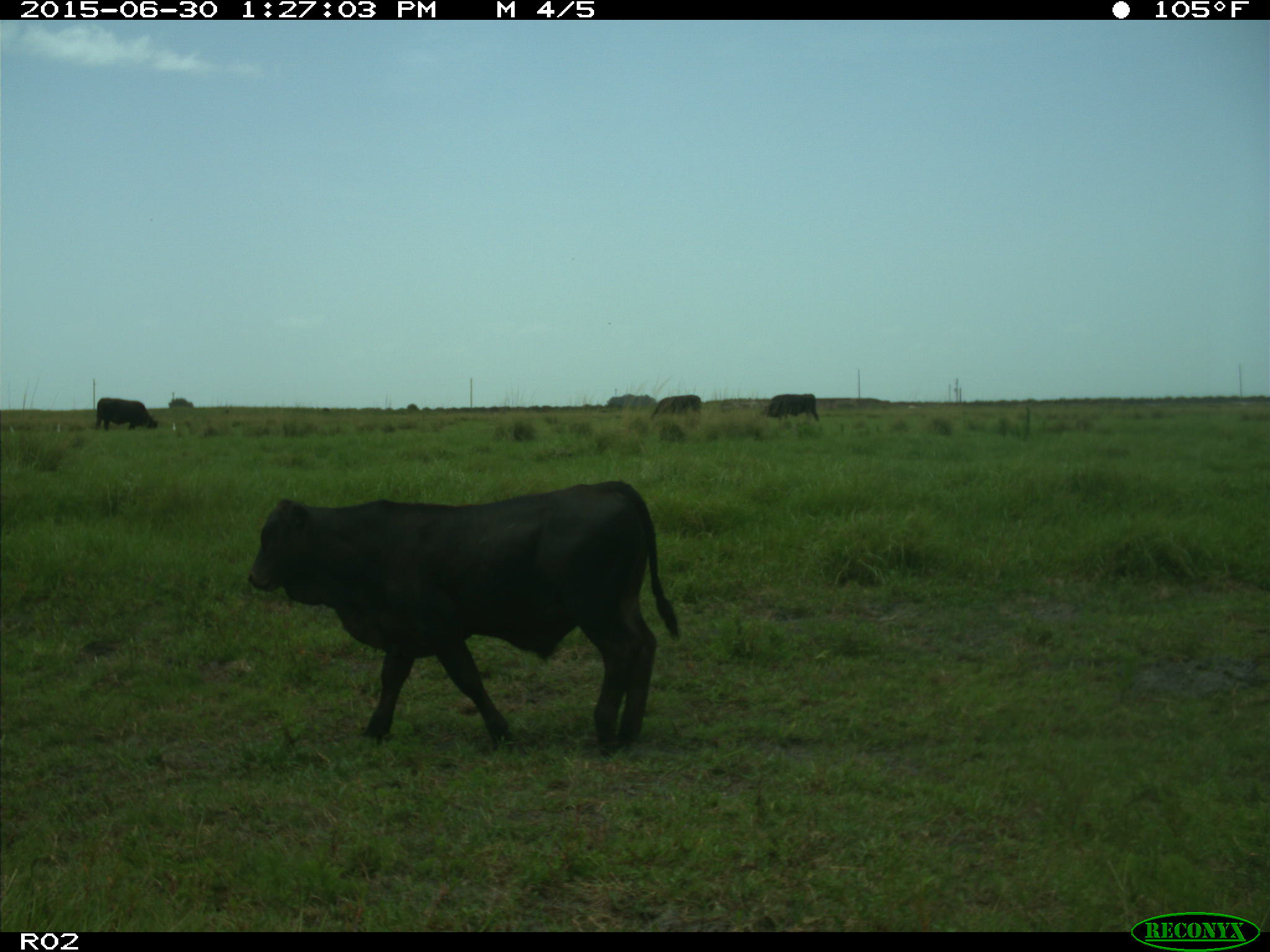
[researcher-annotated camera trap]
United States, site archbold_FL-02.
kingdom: Animalia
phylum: Chordata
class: Mammalia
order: Artiodactyla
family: Bovidae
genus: Bos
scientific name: Bos taurus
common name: domestic cow